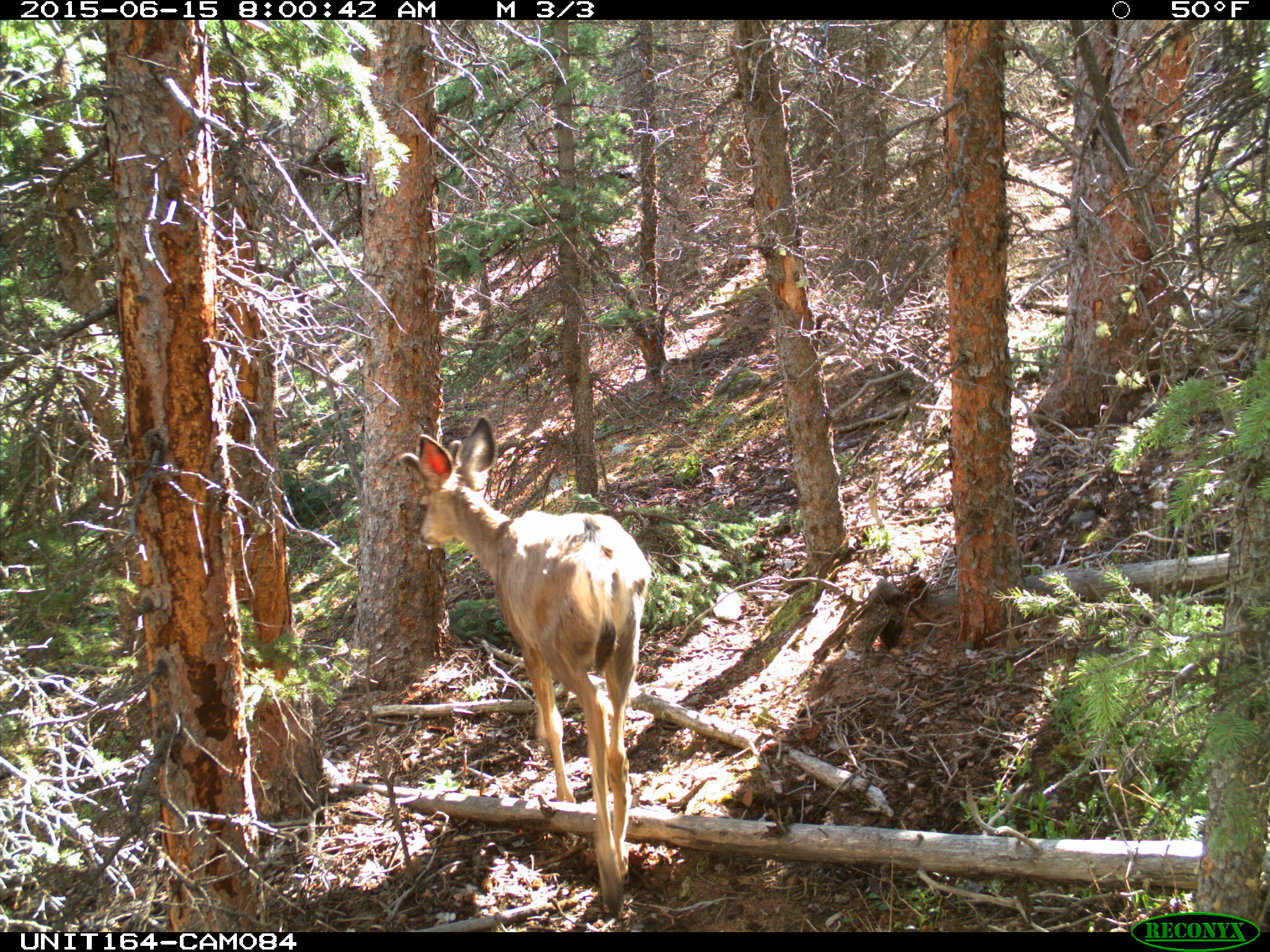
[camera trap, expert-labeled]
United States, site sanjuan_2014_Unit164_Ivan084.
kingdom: Animalia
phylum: Chordata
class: Mammalia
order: Artiodactyla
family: Cervidae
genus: Odocoileus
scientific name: Odocoileus hemionus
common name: mule deer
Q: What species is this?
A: Odocoileus hemionus (mule deer).